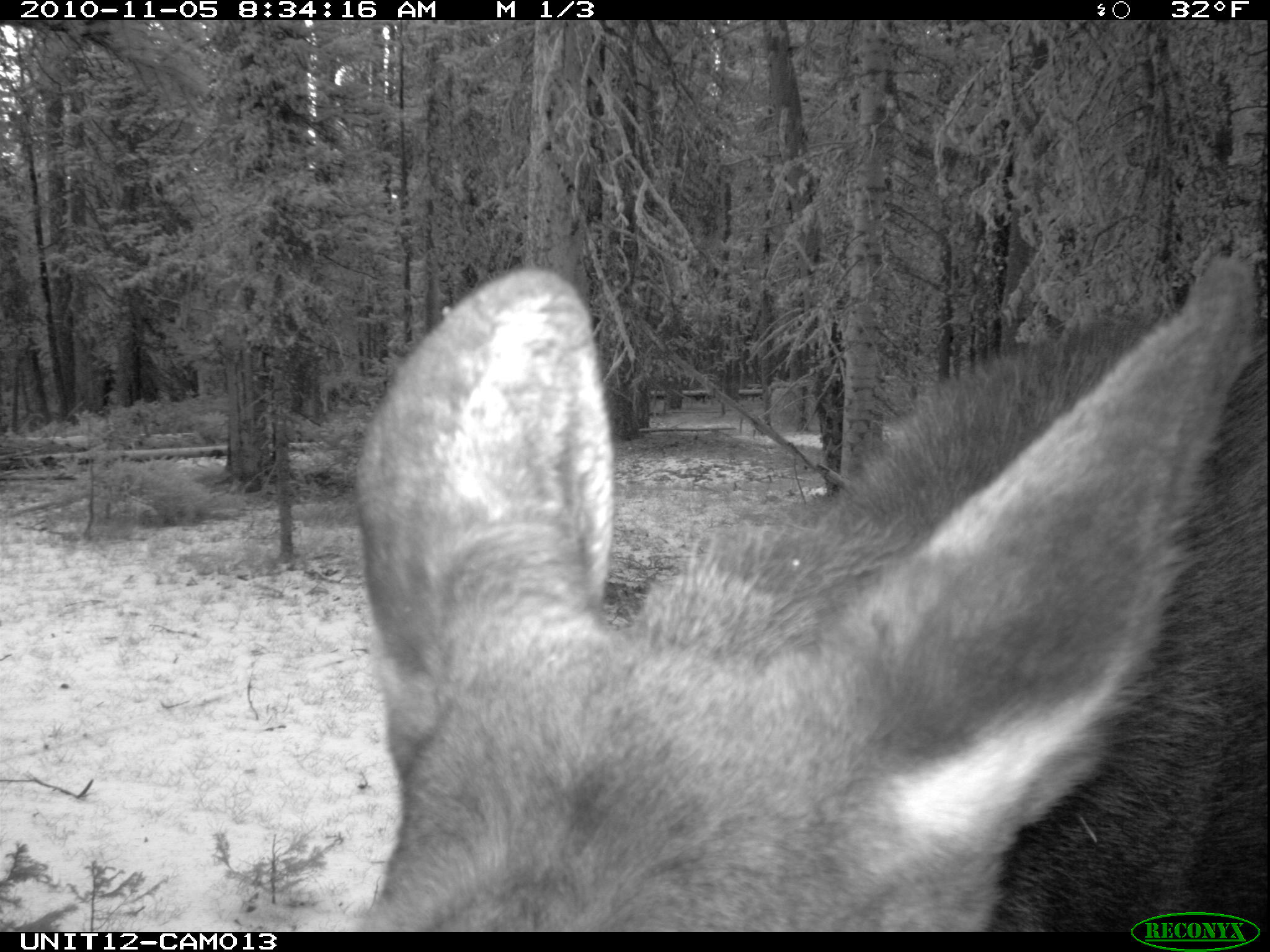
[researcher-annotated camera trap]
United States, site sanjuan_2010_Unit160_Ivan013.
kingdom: Animalia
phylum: Chordata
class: Mammalia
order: Artiodactyla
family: Cervidae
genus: Alces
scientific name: Alces alces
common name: moose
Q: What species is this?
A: Alces alces (moose).